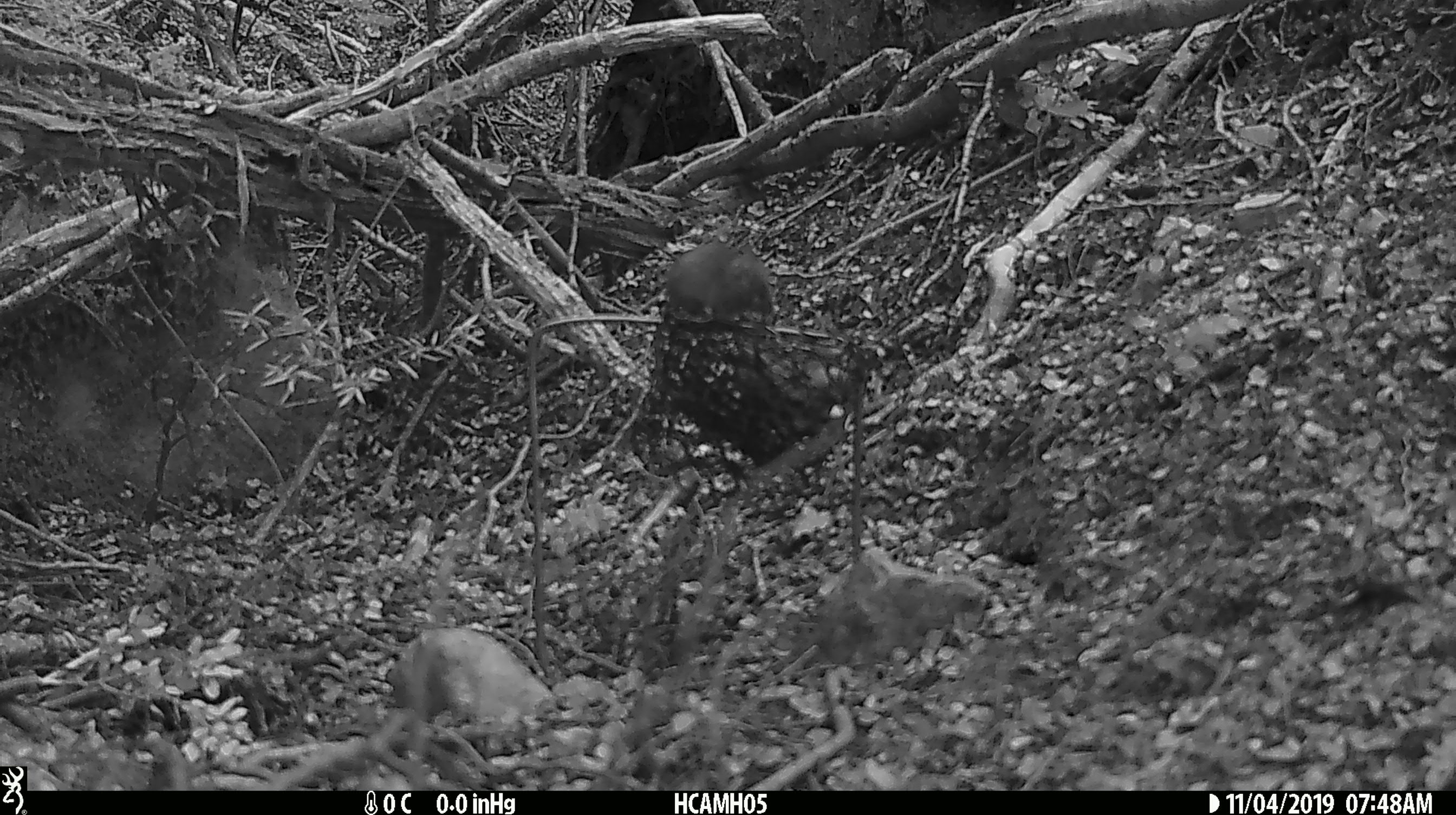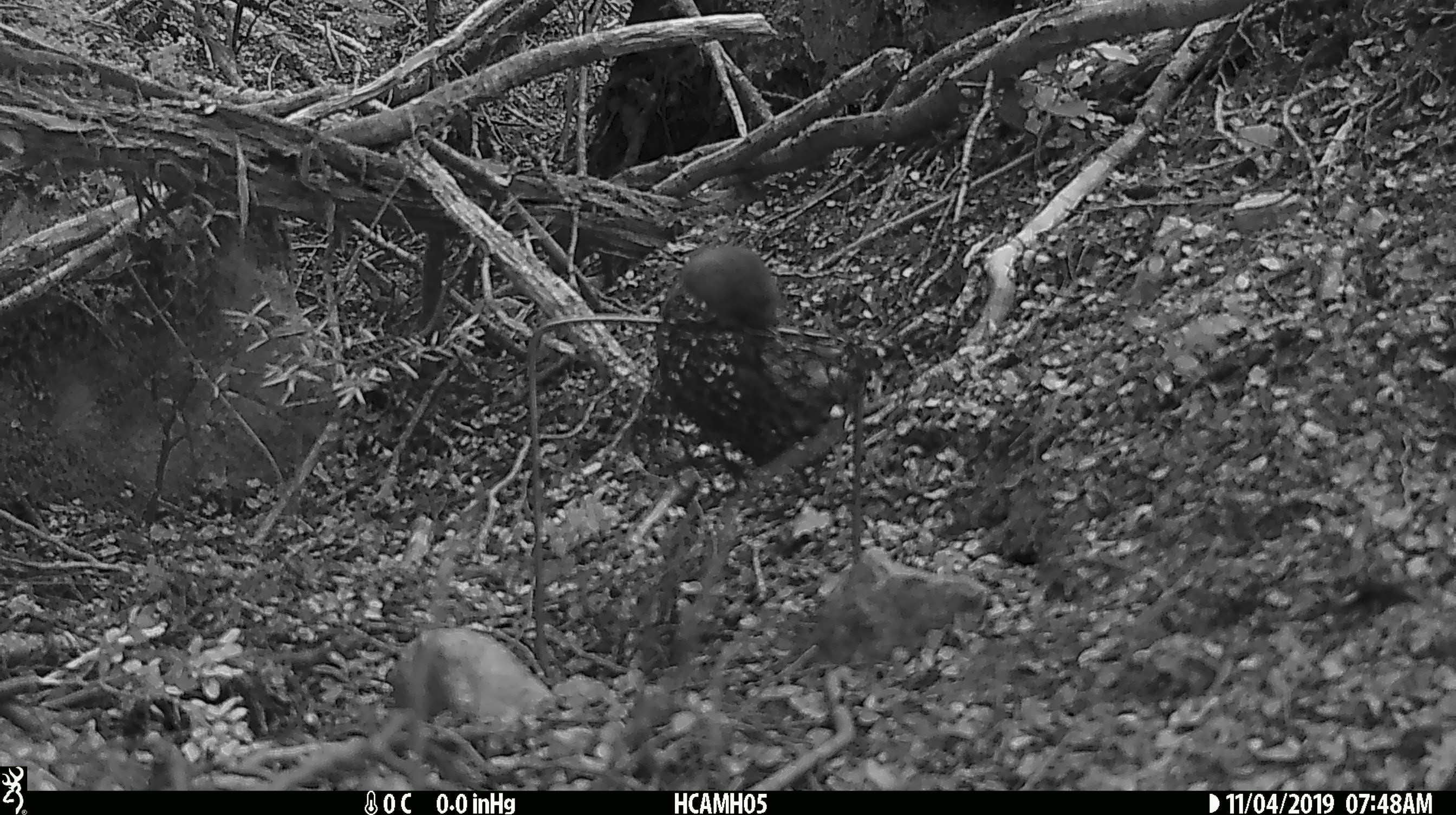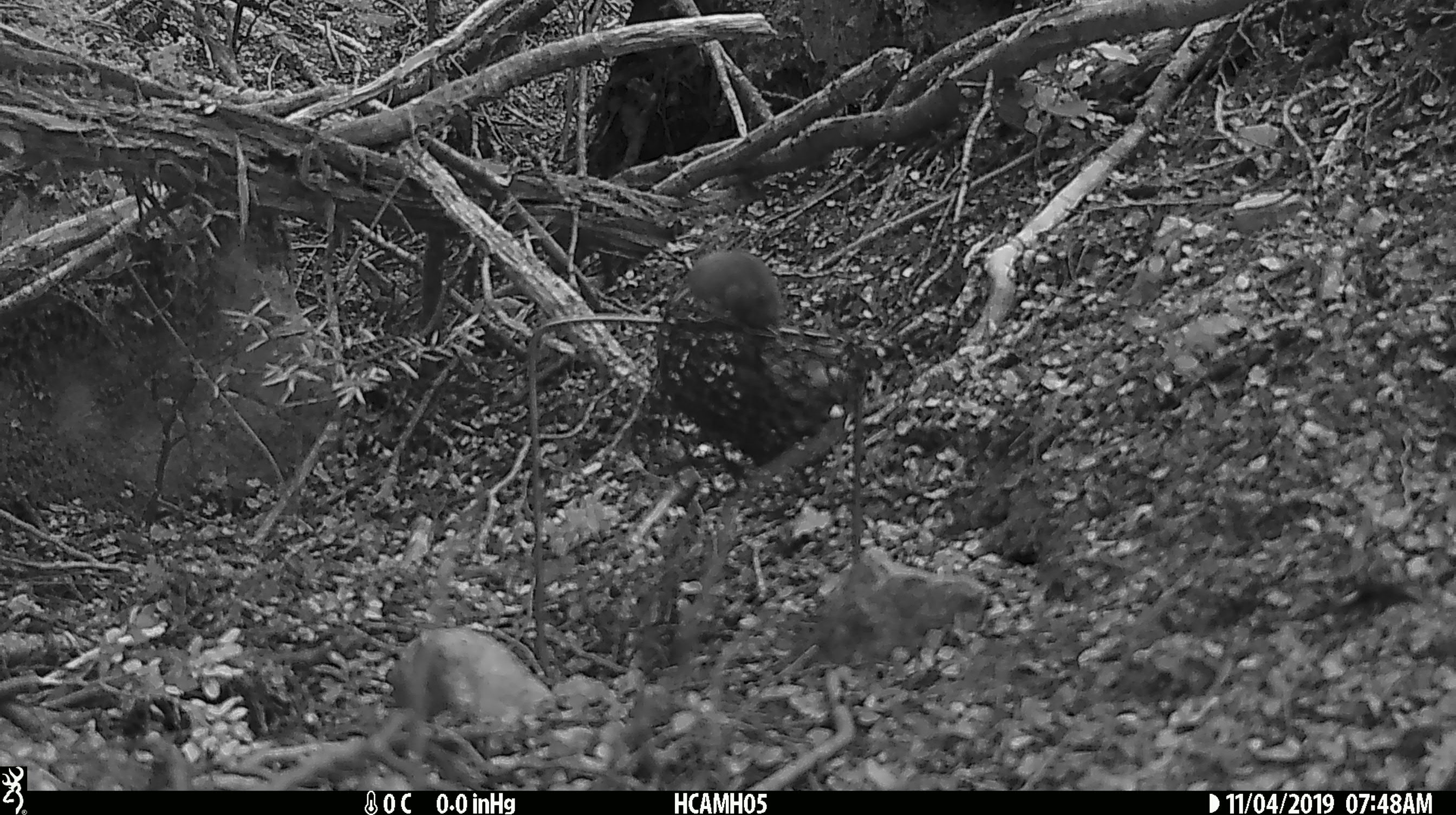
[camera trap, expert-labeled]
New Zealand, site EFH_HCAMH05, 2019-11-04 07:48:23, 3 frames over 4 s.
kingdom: Animalia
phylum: Chordata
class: Mammalia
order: Rodentia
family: Muridae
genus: Mus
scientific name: Mus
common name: mouse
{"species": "mouse (Mus)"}